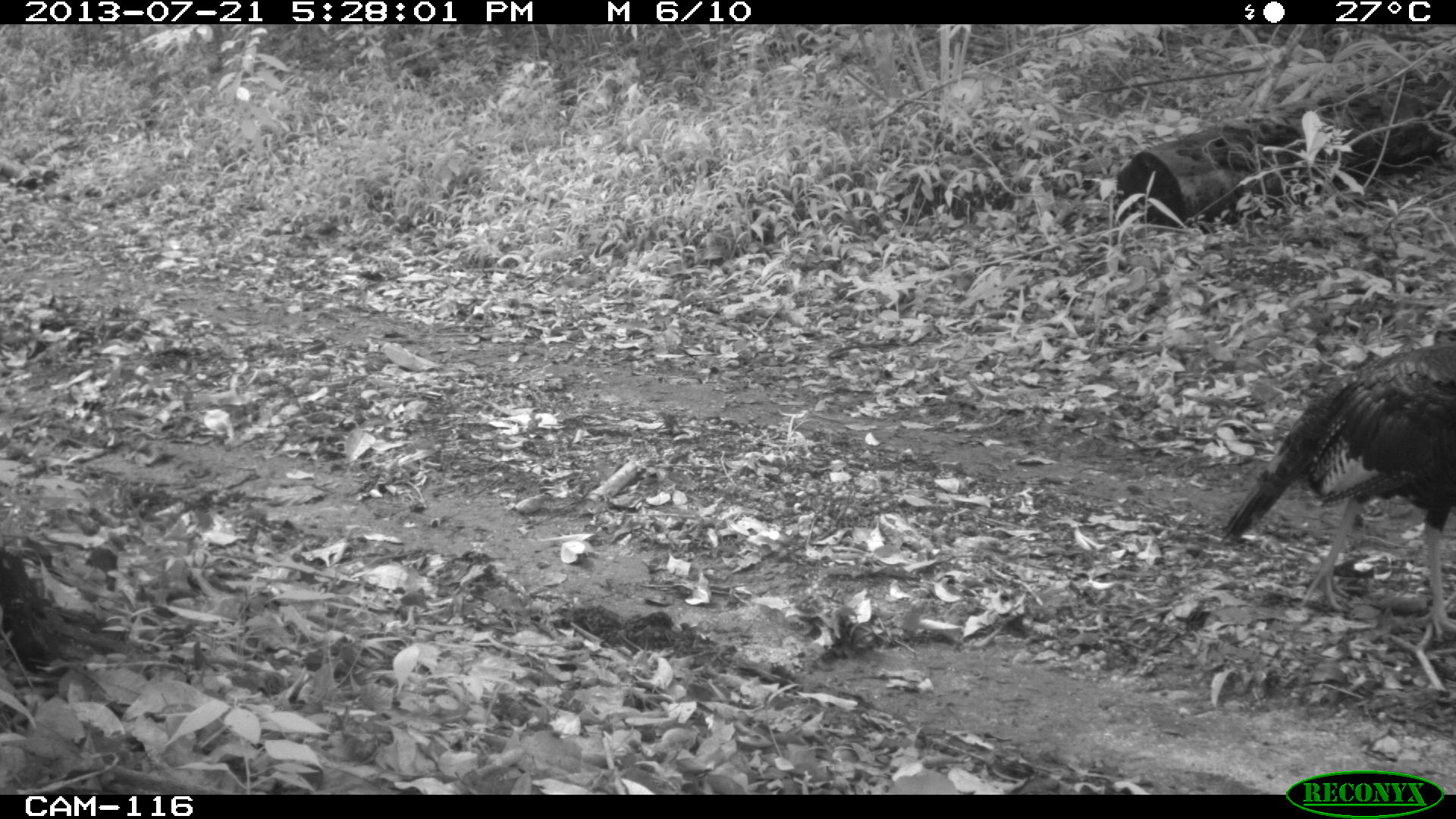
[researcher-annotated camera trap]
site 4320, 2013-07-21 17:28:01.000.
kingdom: Animalia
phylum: Chordata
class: Aves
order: Galliformes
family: Phasianidae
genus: Meleagris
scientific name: Meleagris ocellata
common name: ocellated turkey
Meleagris ocellata (ocellated turkey), count 1.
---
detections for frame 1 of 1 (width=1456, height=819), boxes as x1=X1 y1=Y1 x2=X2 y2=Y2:
meleagris ocellata: x1=1217 y1=340 x2=1454 y2=643